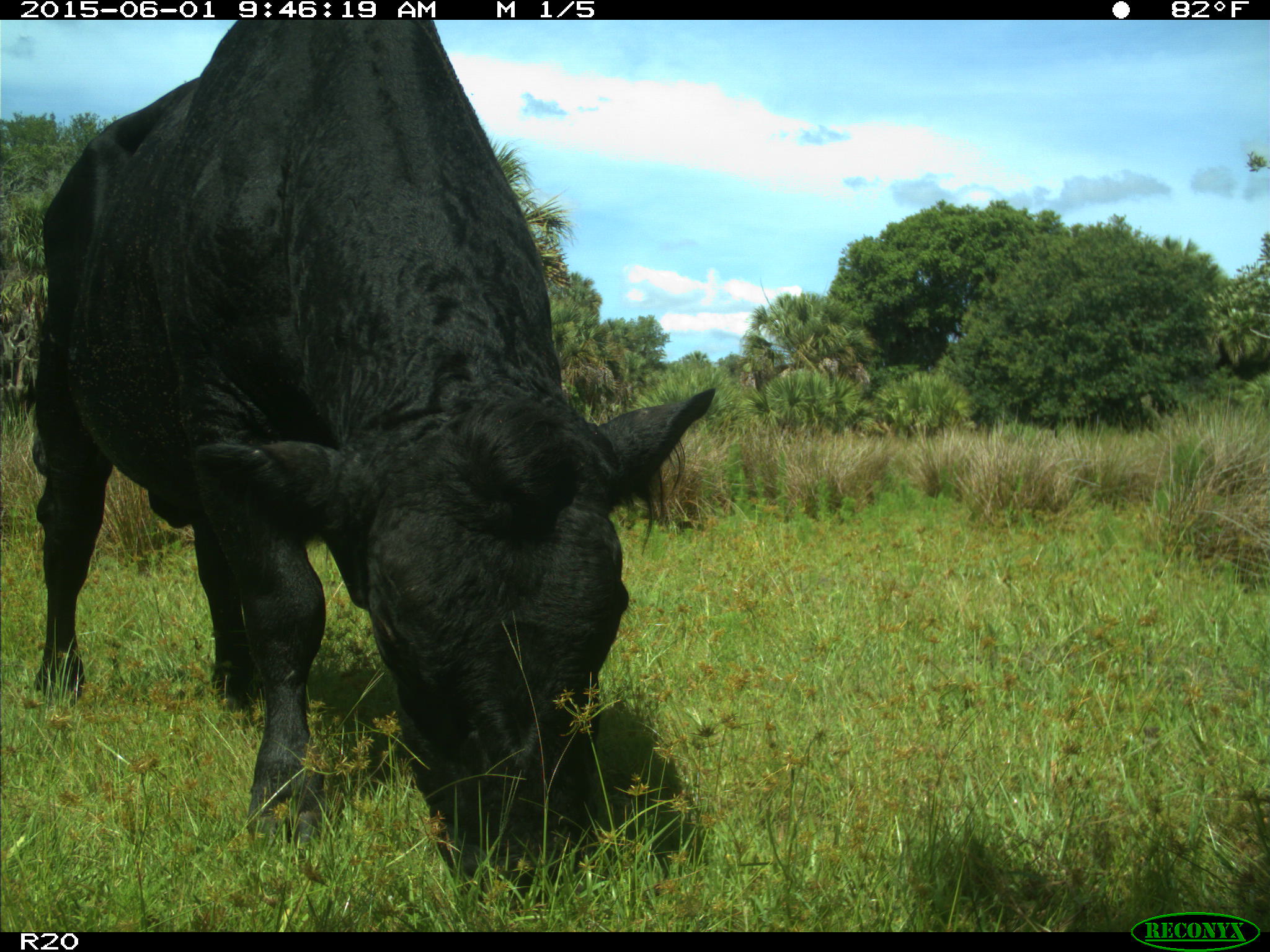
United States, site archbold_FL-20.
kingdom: Animalia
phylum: Chordata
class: Mammalia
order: Artiodactyla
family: Bovidae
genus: Bos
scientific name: Bos taurus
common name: domestic cow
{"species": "Bos taurus (domestic cow)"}